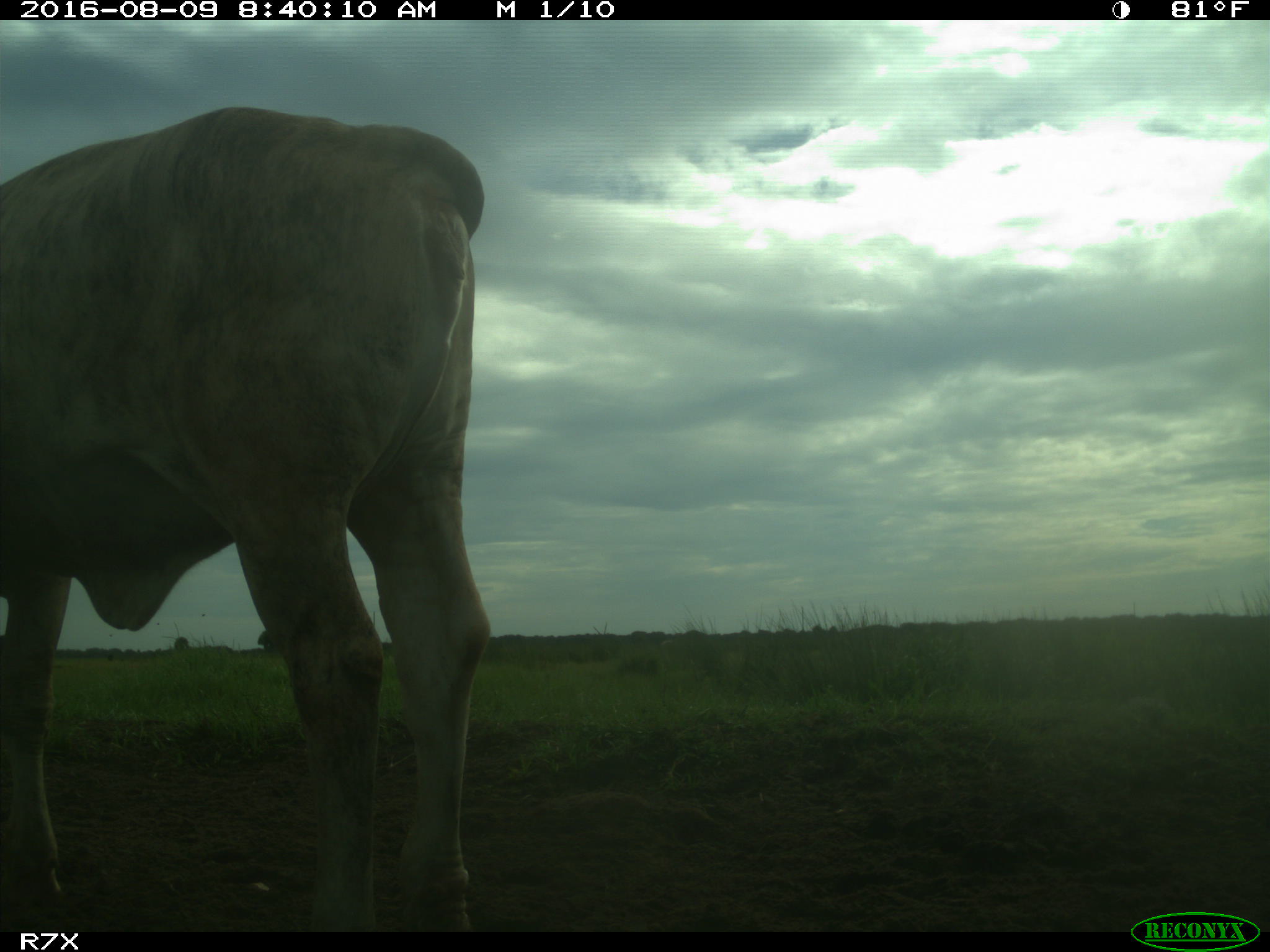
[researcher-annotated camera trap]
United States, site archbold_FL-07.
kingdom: Animalia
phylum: Chordata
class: Mammalia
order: Artiodactyla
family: Bovidae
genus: Bos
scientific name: Bos taurus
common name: domestic cow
Bos taurus (domestic cow).